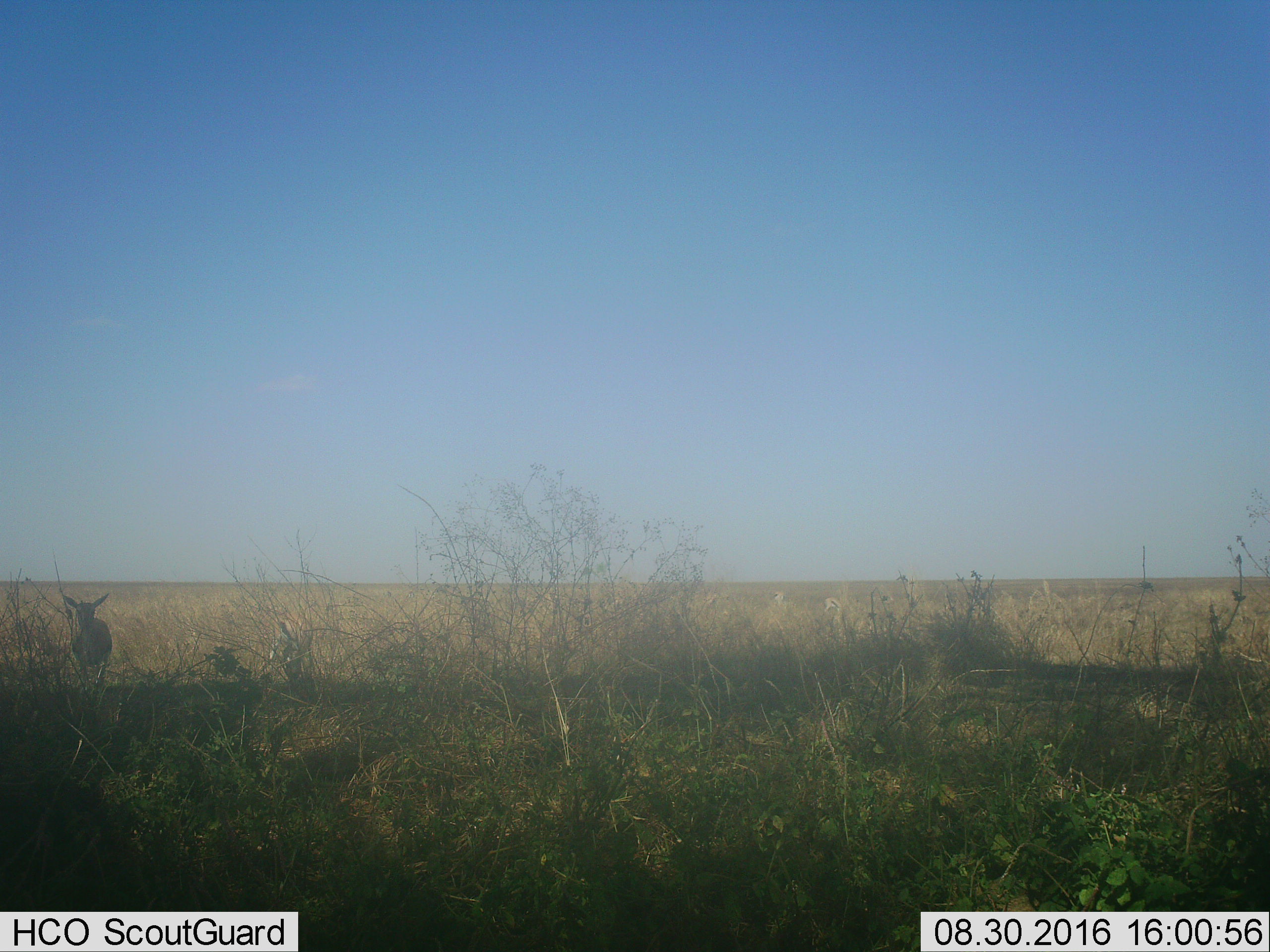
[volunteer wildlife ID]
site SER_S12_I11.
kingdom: Animalia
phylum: Chordata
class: Mammalia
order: Artiodactyla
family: Bovidae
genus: Eudorcas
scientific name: Eudorcas thomsonii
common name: thomson's gazelle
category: gazellethomsons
Gazellethomsons (thomson's gazelle) (Eudorcas thomsonii), count 4. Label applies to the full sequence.